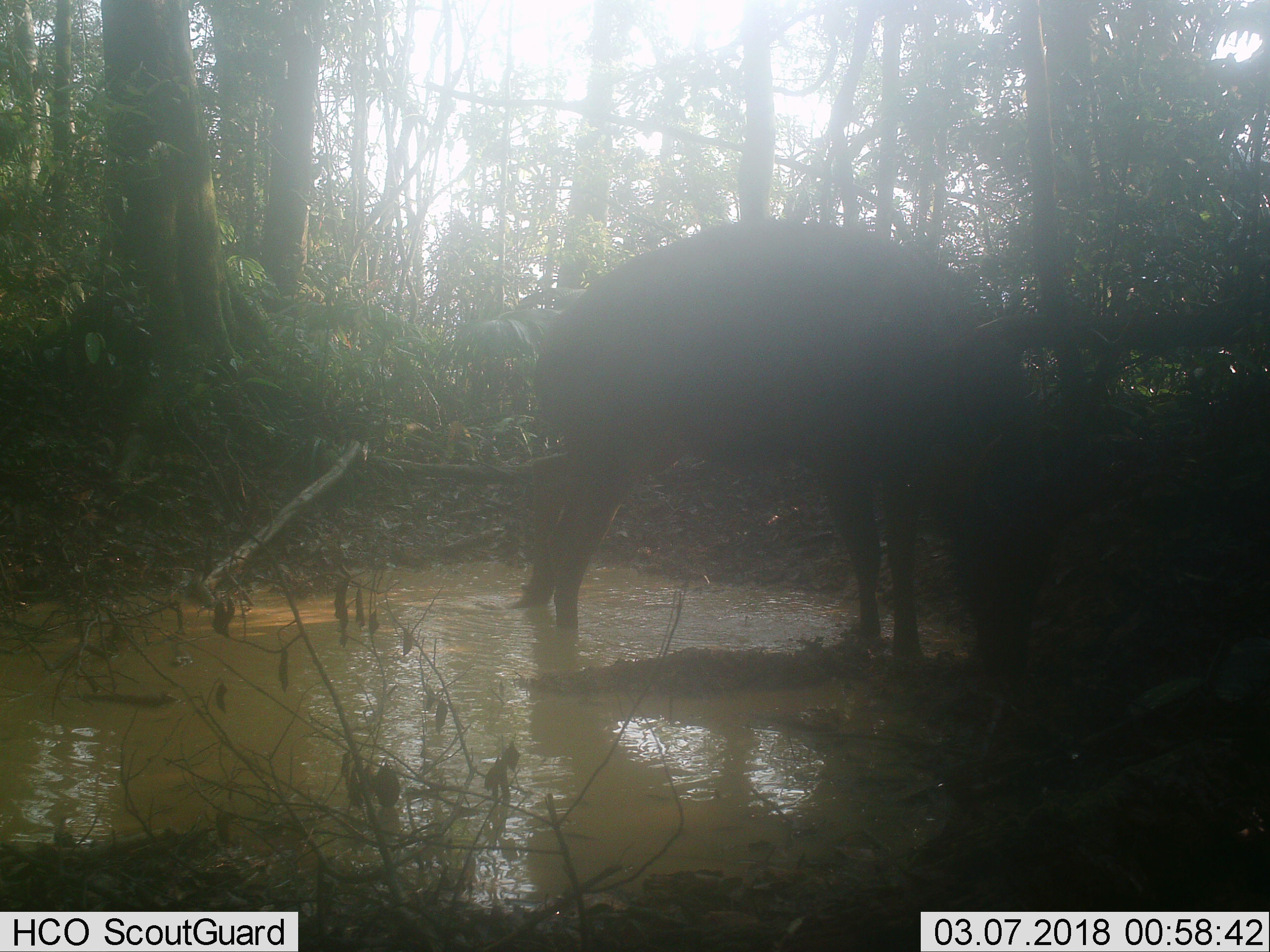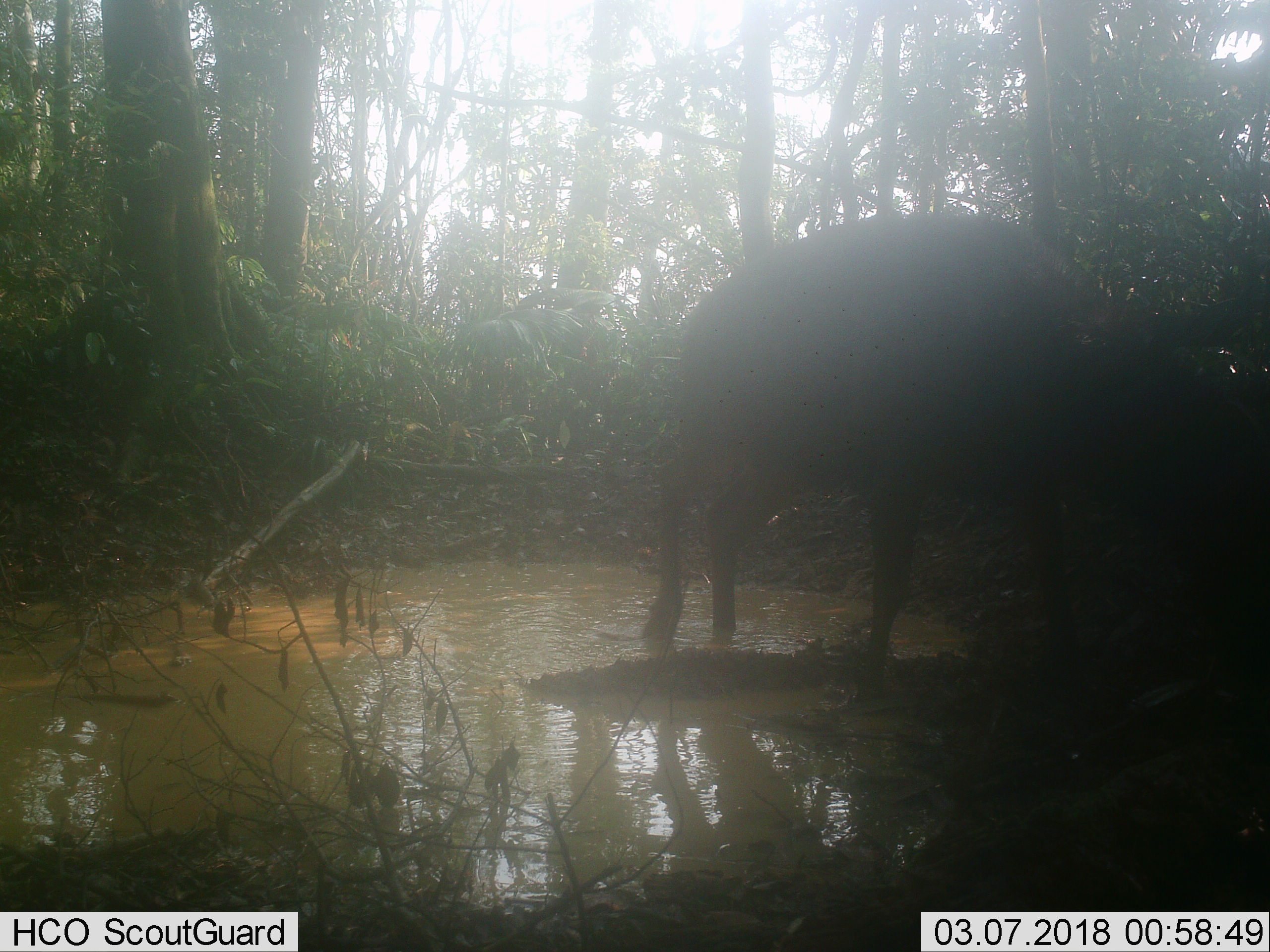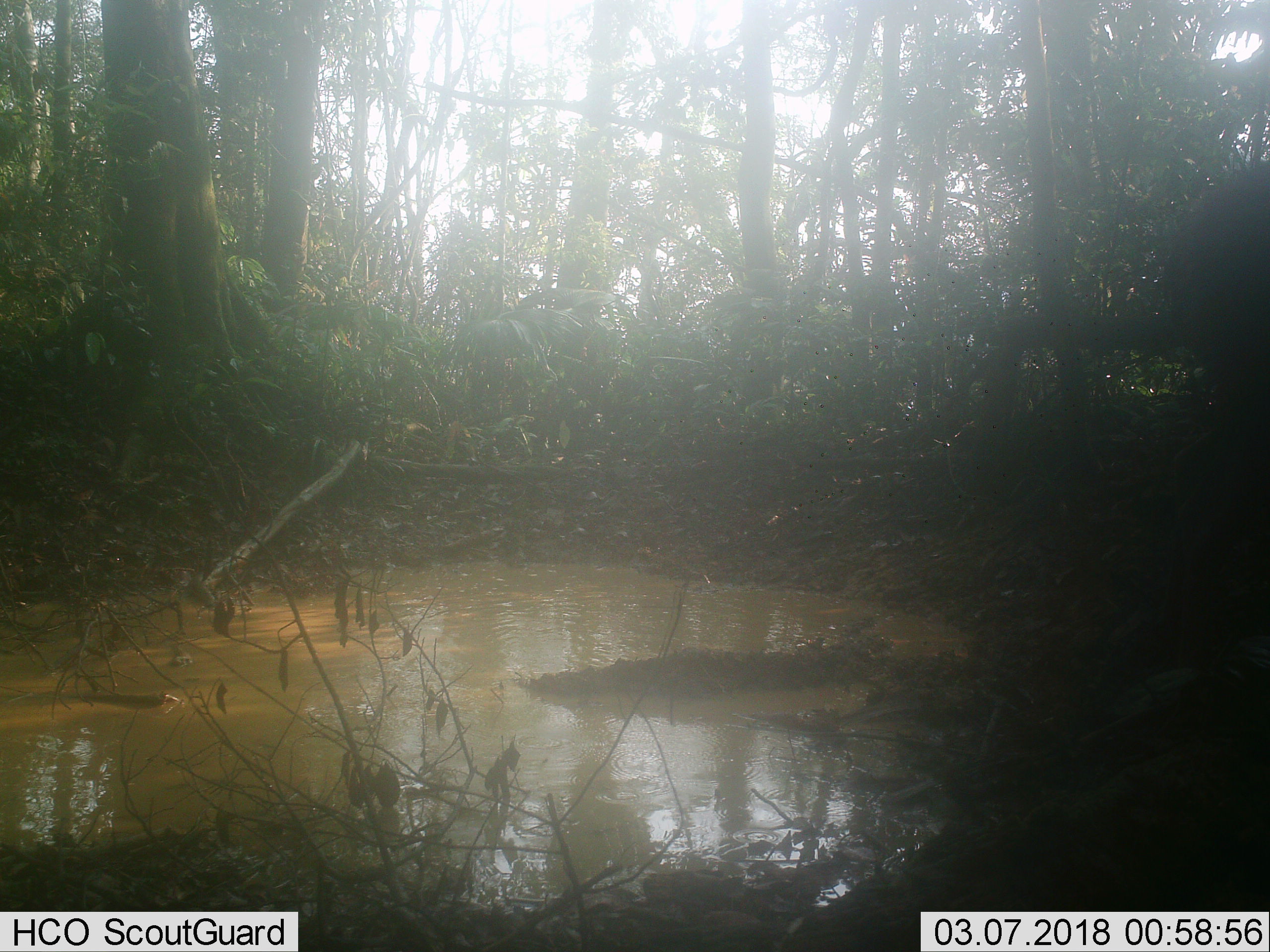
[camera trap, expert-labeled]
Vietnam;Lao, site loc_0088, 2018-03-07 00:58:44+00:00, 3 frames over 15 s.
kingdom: Animalia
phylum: Chordata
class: Mammalia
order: Artiodactyla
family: Cervidae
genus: Rusa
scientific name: Rusa unicolor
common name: sambar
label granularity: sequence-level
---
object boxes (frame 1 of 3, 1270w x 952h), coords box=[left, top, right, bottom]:
sambar: box=[506, 213, 1072, 676]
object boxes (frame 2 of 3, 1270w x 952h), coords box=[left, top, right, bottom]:
sambar: box=[637, 213, 1270, 708]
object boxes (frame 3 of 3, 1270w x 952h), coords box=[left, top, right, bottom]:
sambar: box=[1162, 164, 1270, 698]